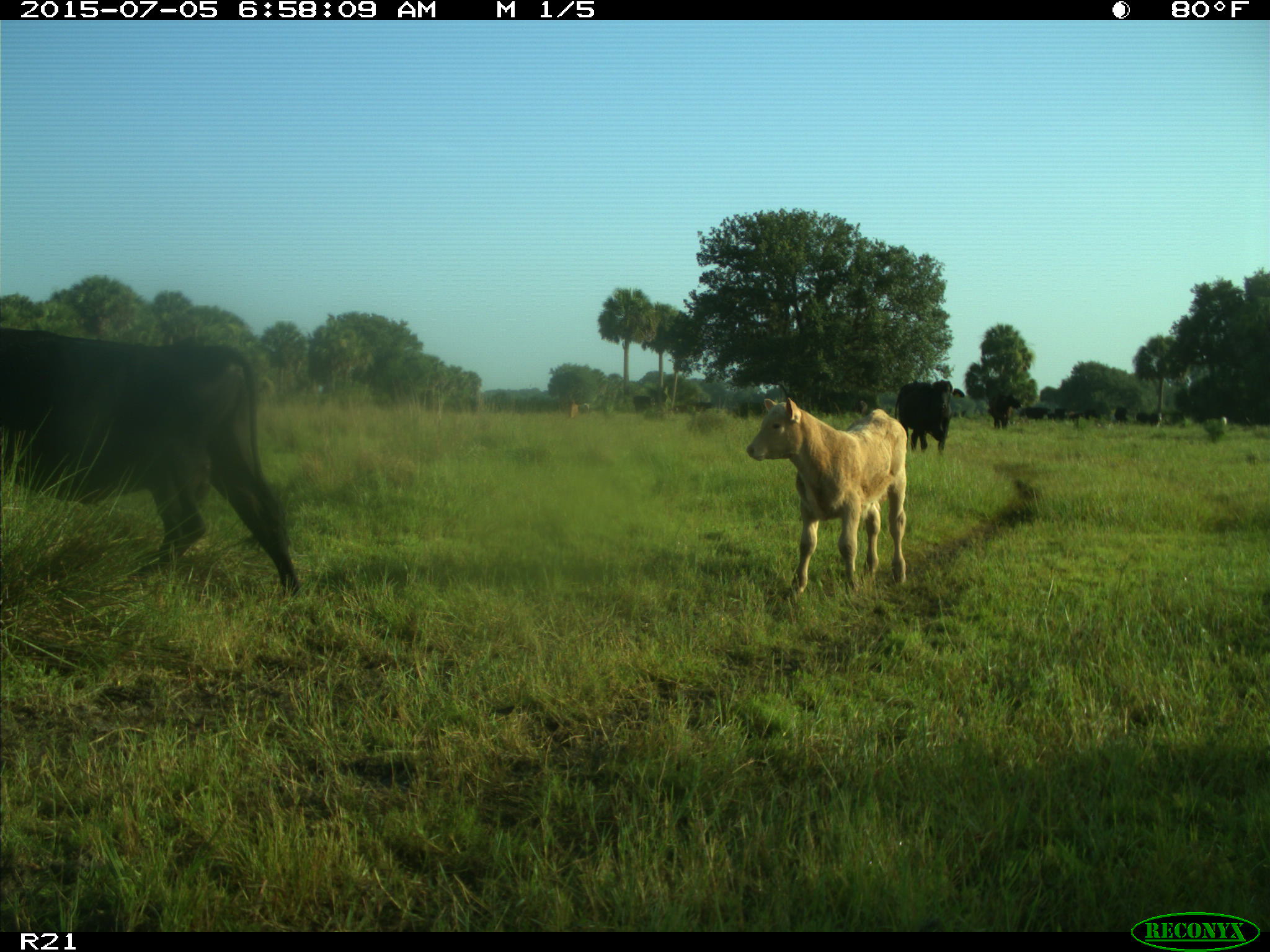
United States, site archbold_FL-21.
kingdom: Animalia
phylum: Chordata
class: Mammalia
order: Artiodactyla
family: Bovidae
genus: Bos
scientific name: Bos taurus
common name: domestic cow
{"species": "Bos taurus (domestic cow)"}